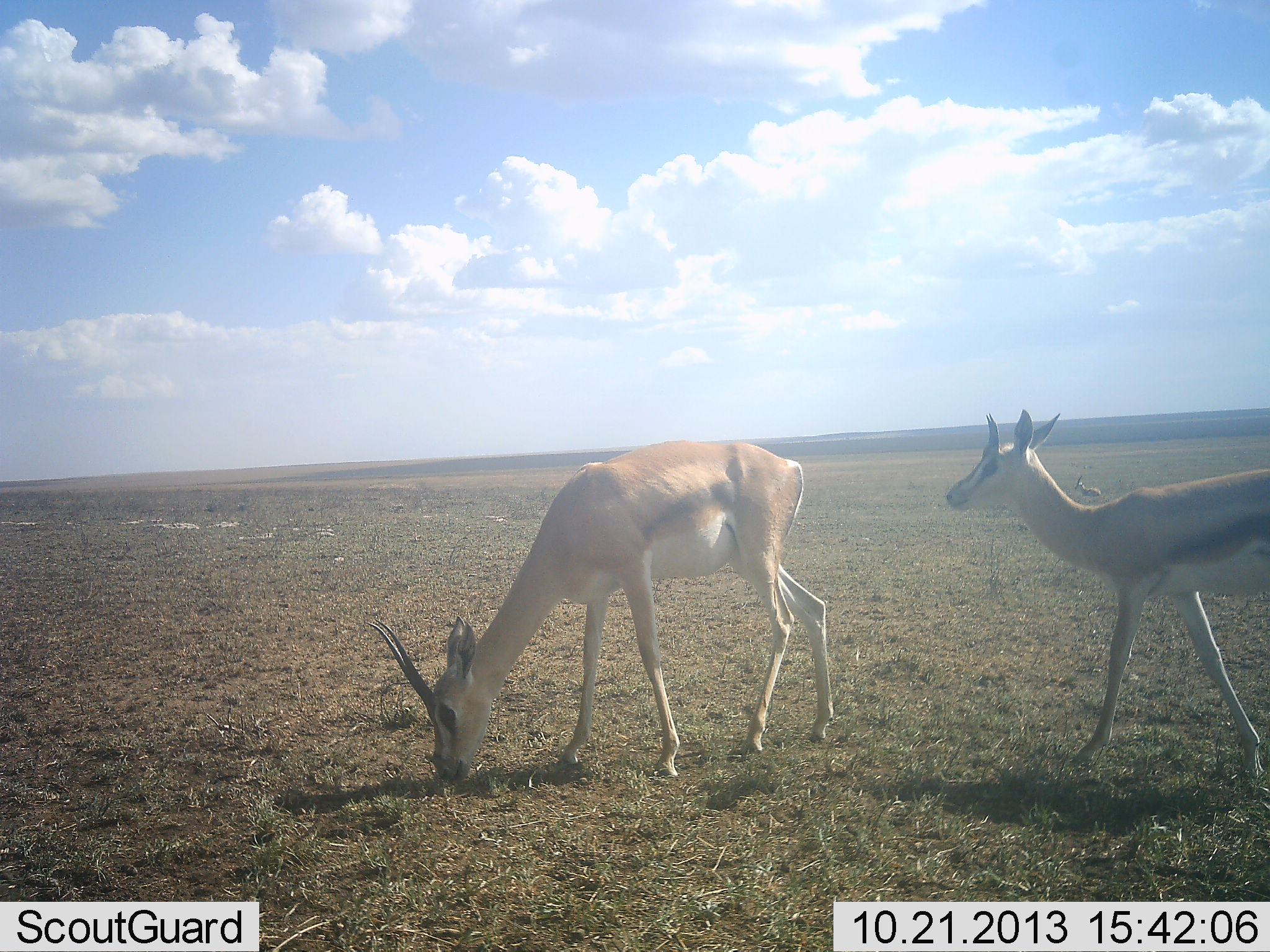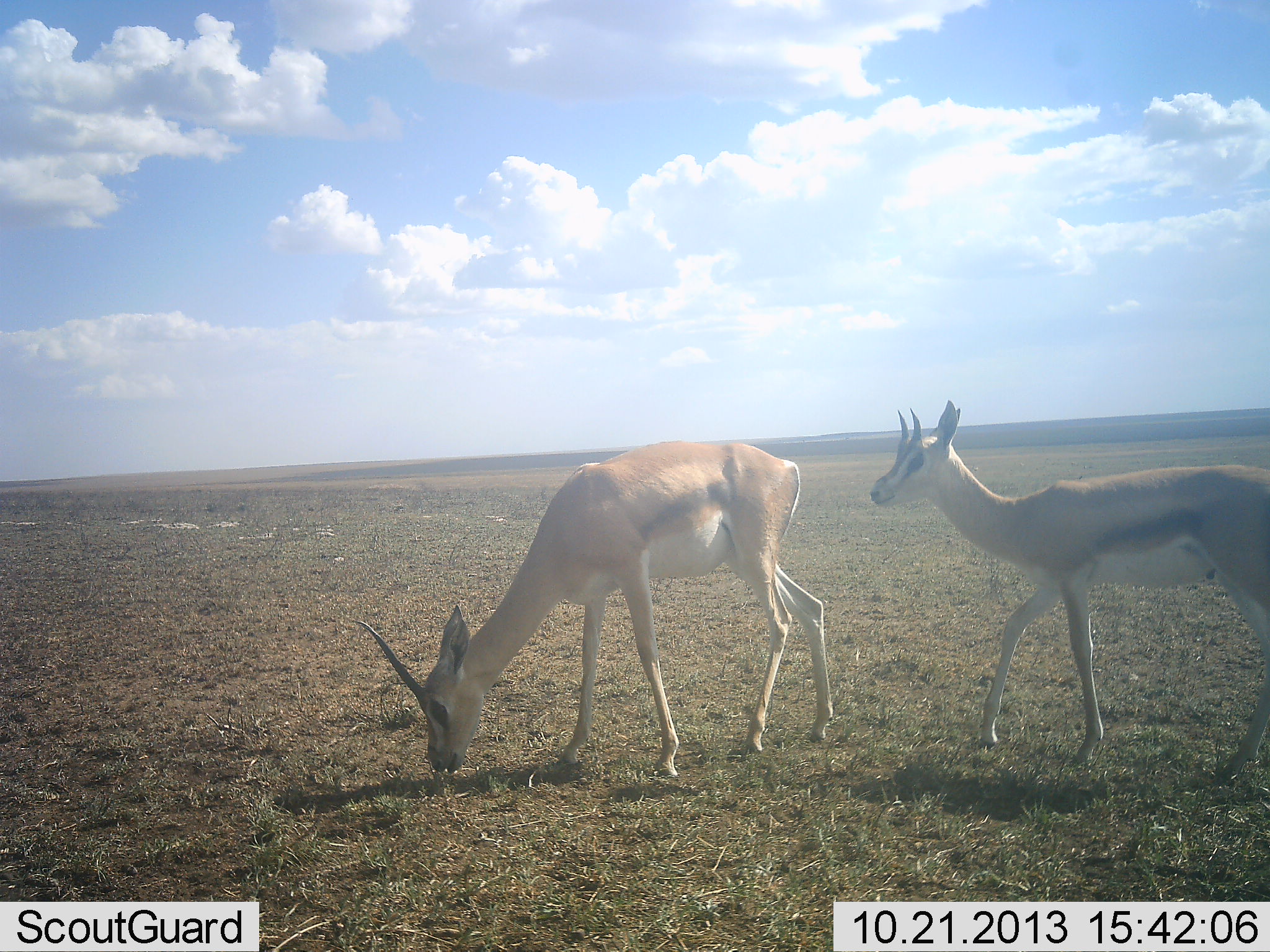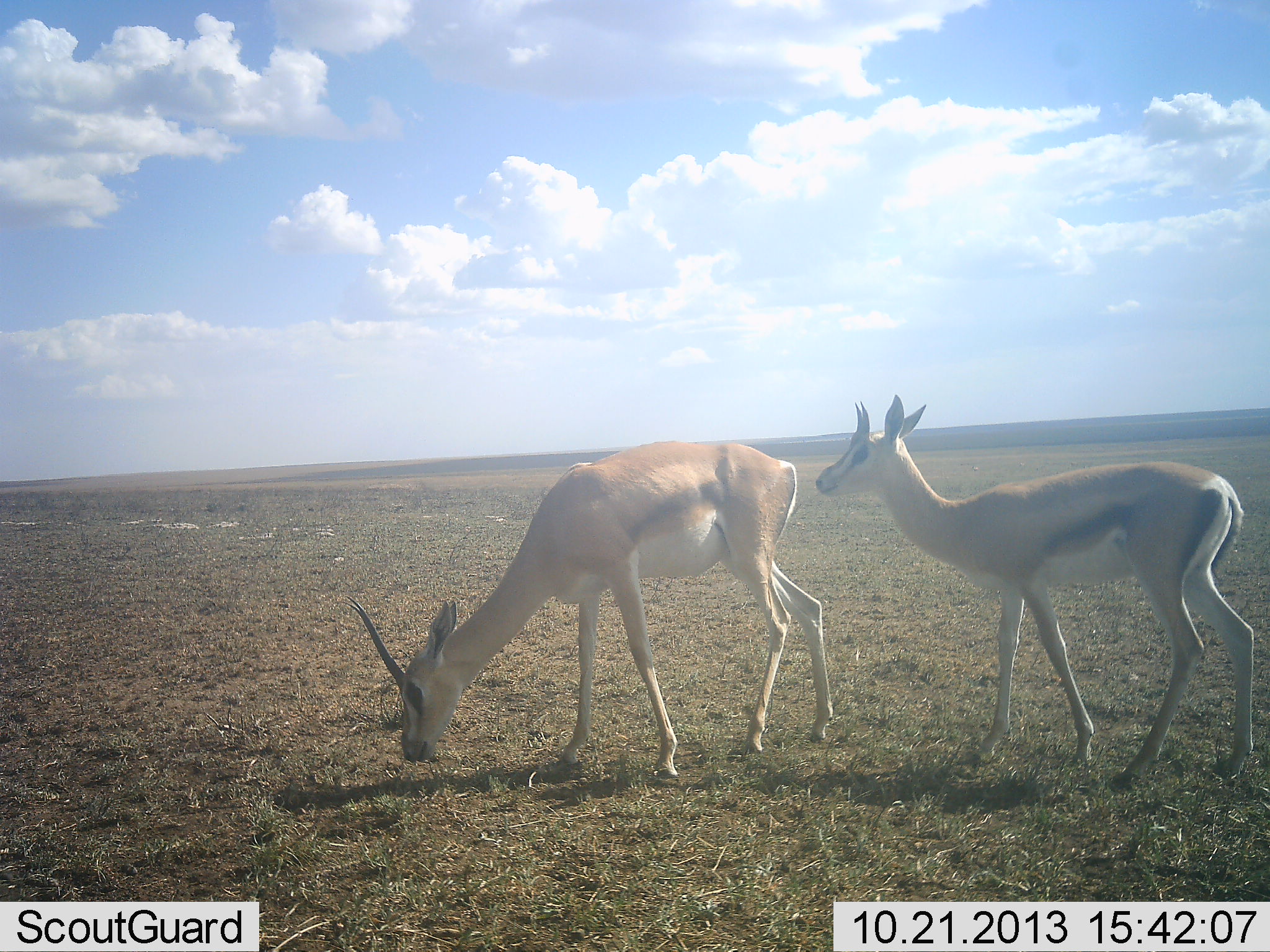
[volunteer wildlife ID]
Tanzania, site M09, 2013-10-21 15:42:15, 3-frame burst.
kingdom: Animalia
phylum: Chordata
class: Mammalia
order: Artiodactyla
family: Bovidae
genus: Nanger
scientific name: Nanger granti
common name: grant's gazelle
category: gazellegrants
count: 2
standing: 42%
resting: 11%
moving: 53%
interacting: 0%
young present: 0%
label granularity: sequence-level